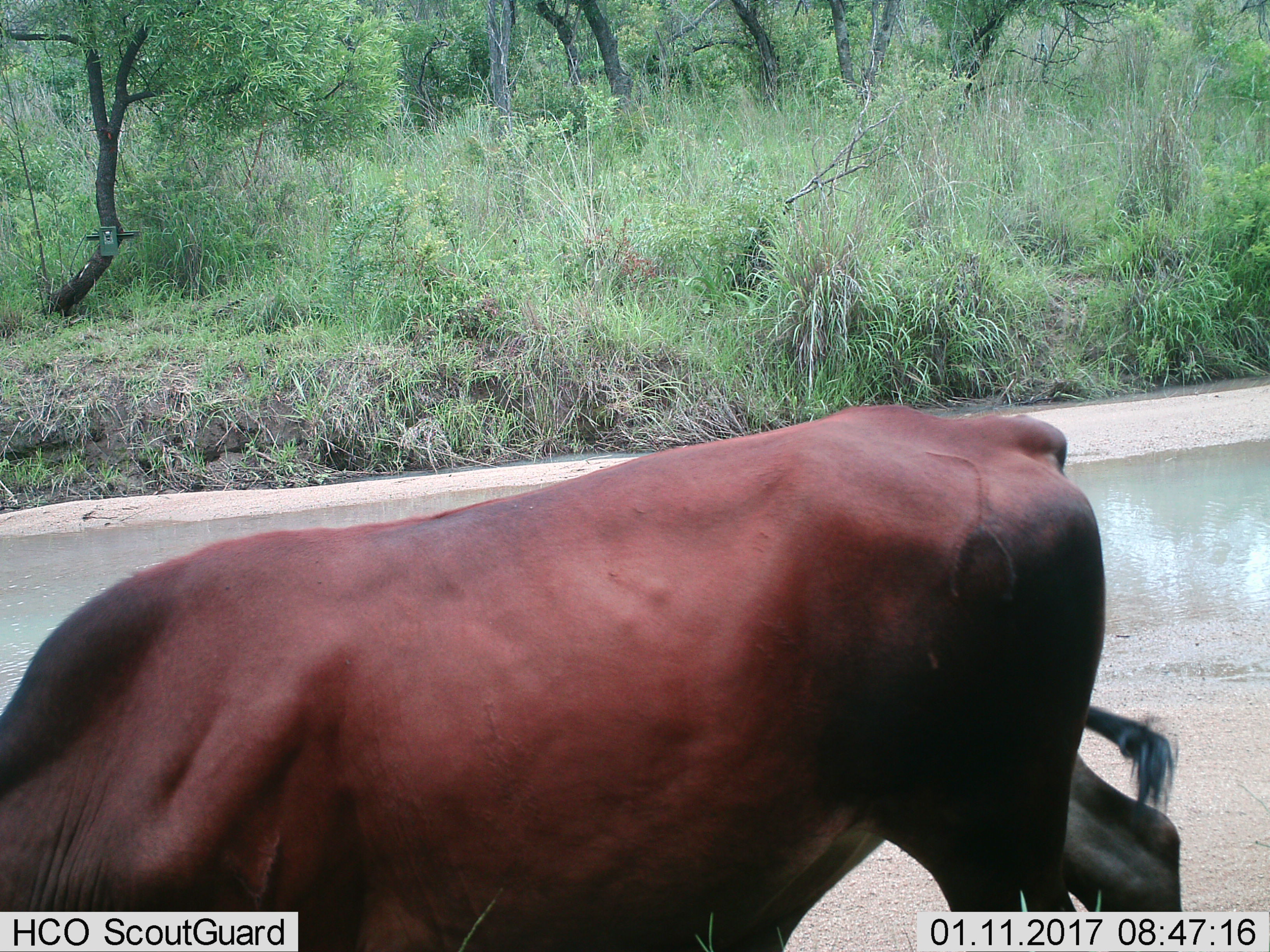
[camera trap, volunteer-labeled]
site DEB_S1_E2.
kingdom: Animalia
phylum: Chordata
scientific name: Vertebrata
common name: domestic animal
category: domesticanimal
Domesticanimal (domestic animal) (Vertebrata), count 1. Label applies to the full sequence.